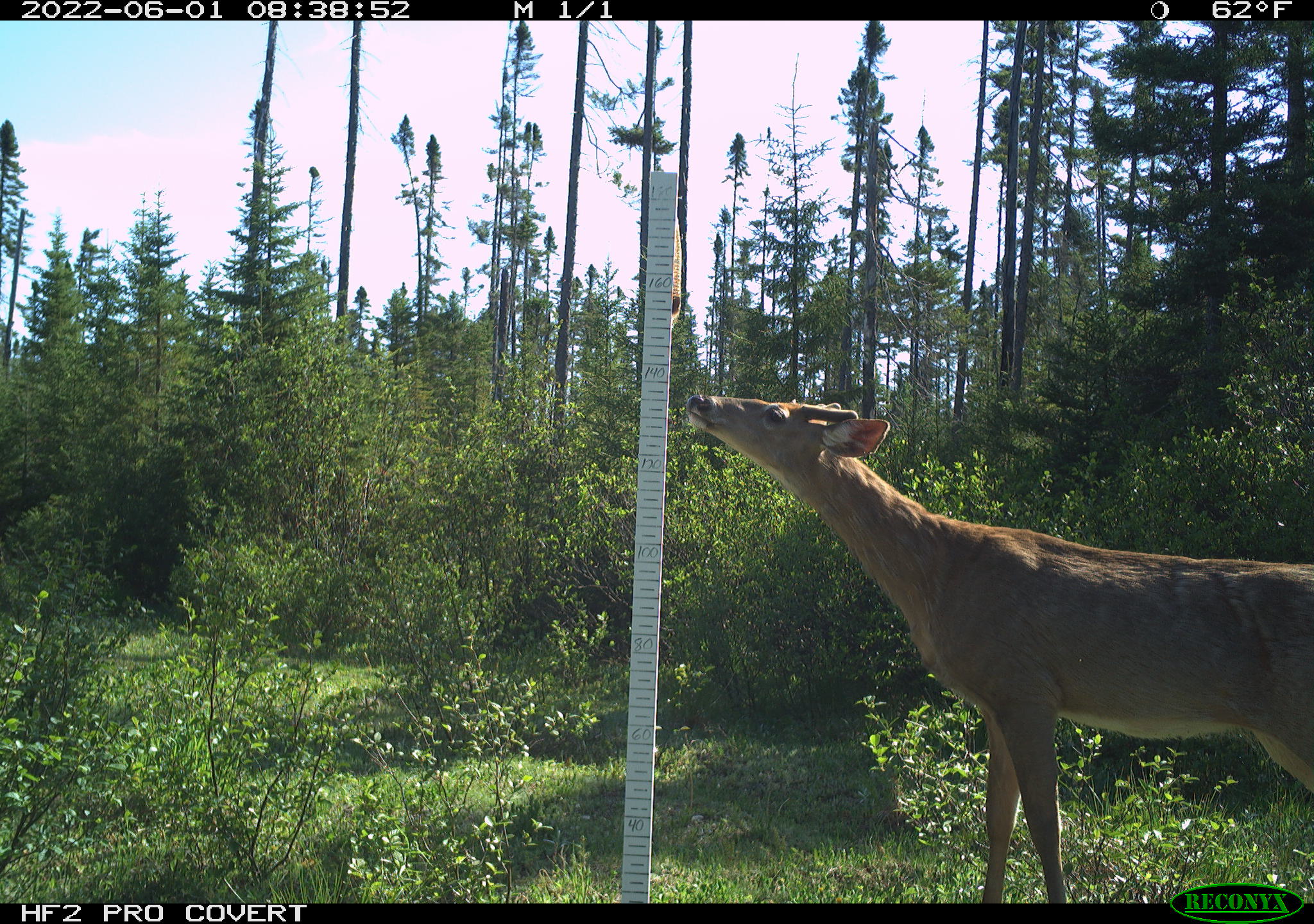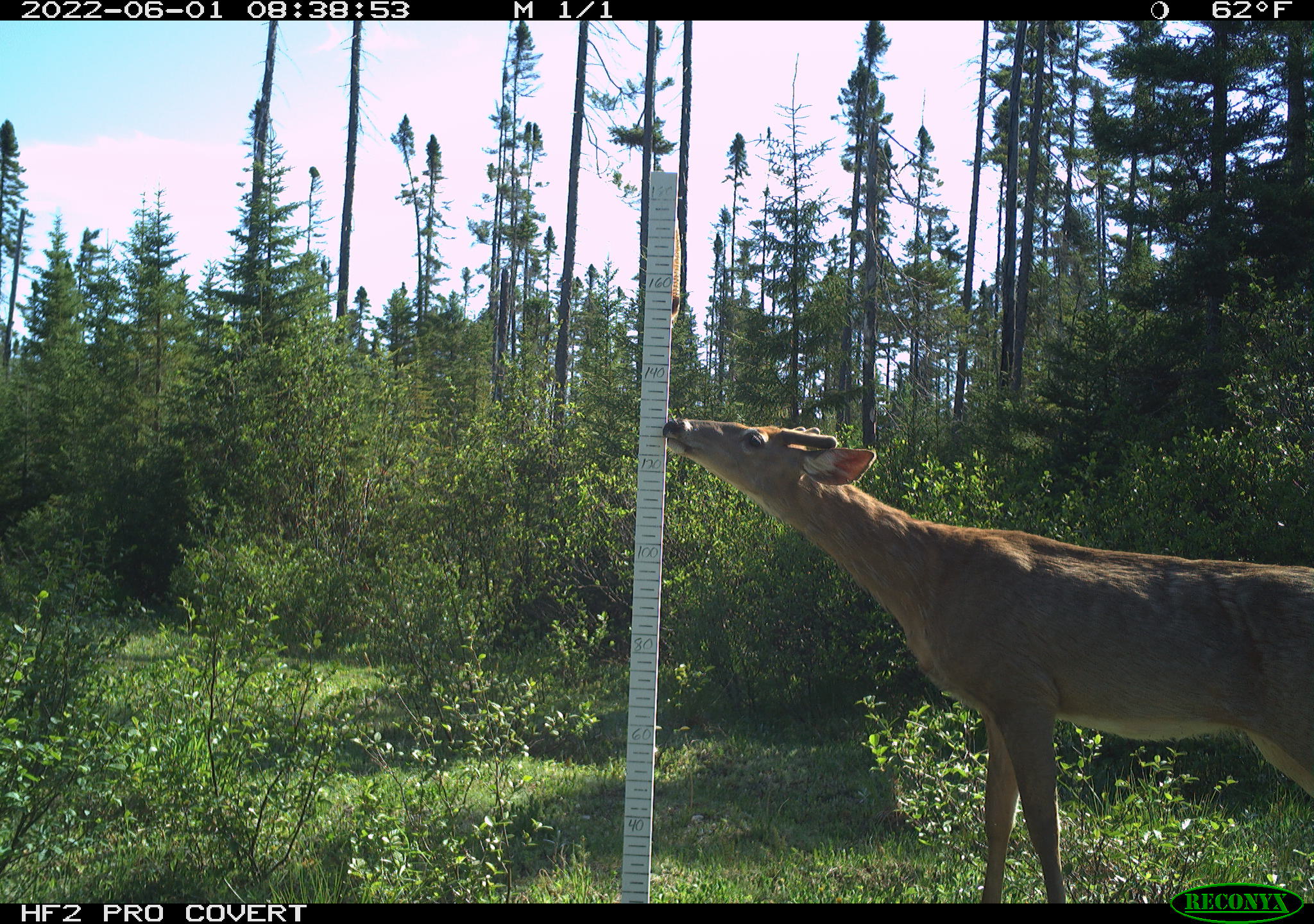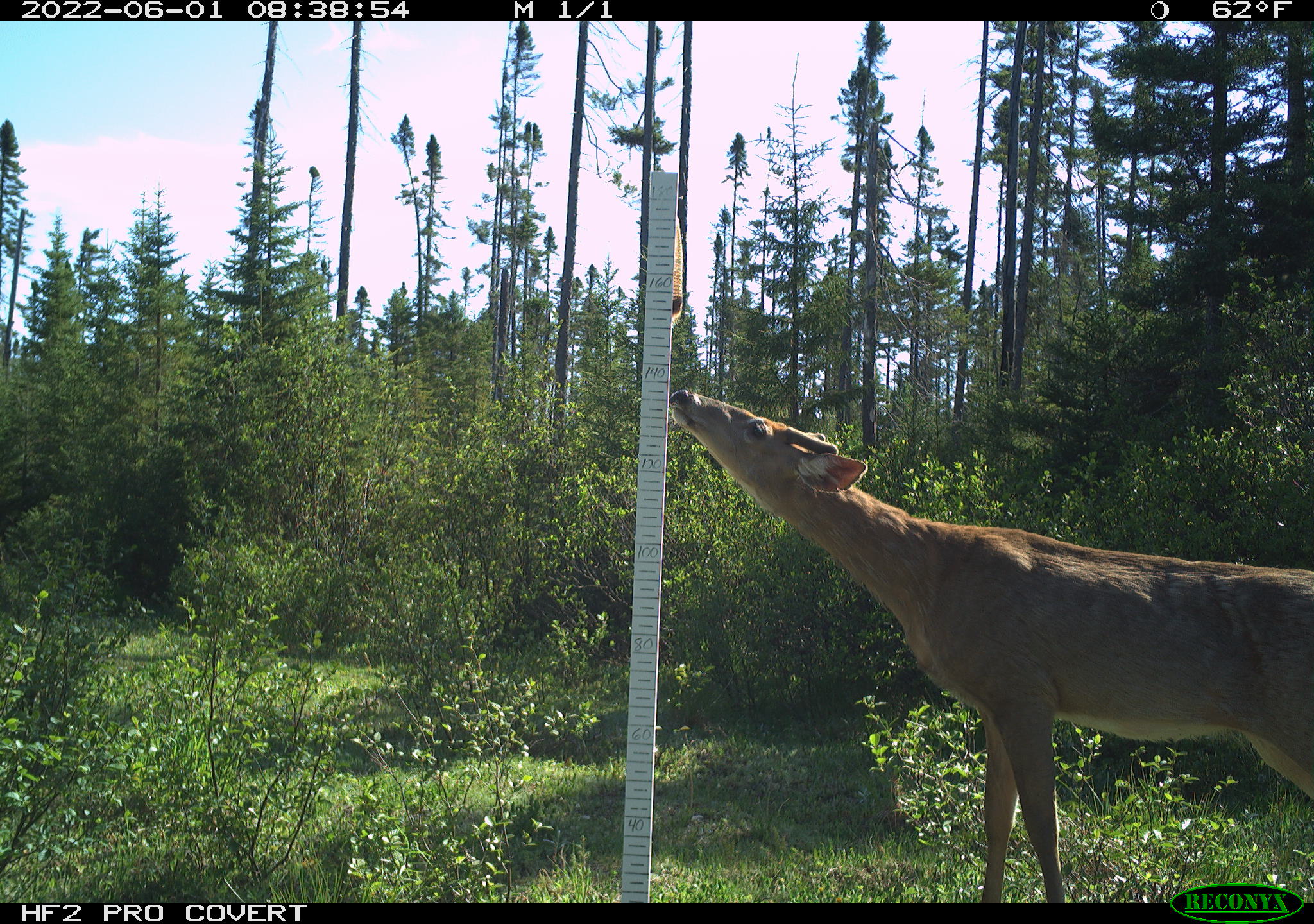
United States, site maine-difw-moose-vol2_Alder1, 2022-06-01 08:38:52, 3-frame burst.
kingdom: Animalia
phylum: Chordata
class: Mammalia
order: Artiodactyla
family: Cervidae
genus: Odocoileus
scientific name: Odocoileus virginianus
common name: white-tailed deer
White-tailed deer (Odocoileus virginianus).